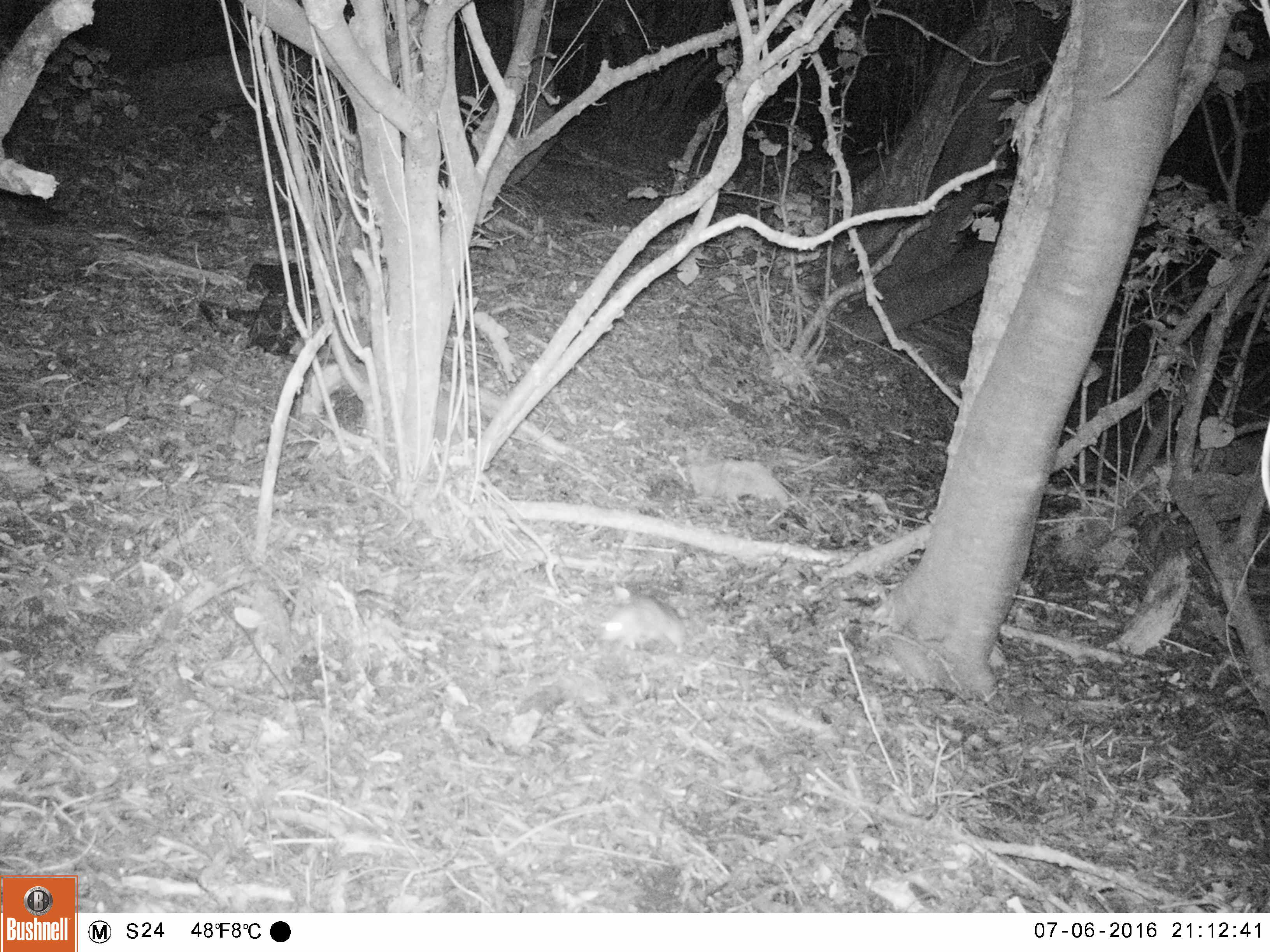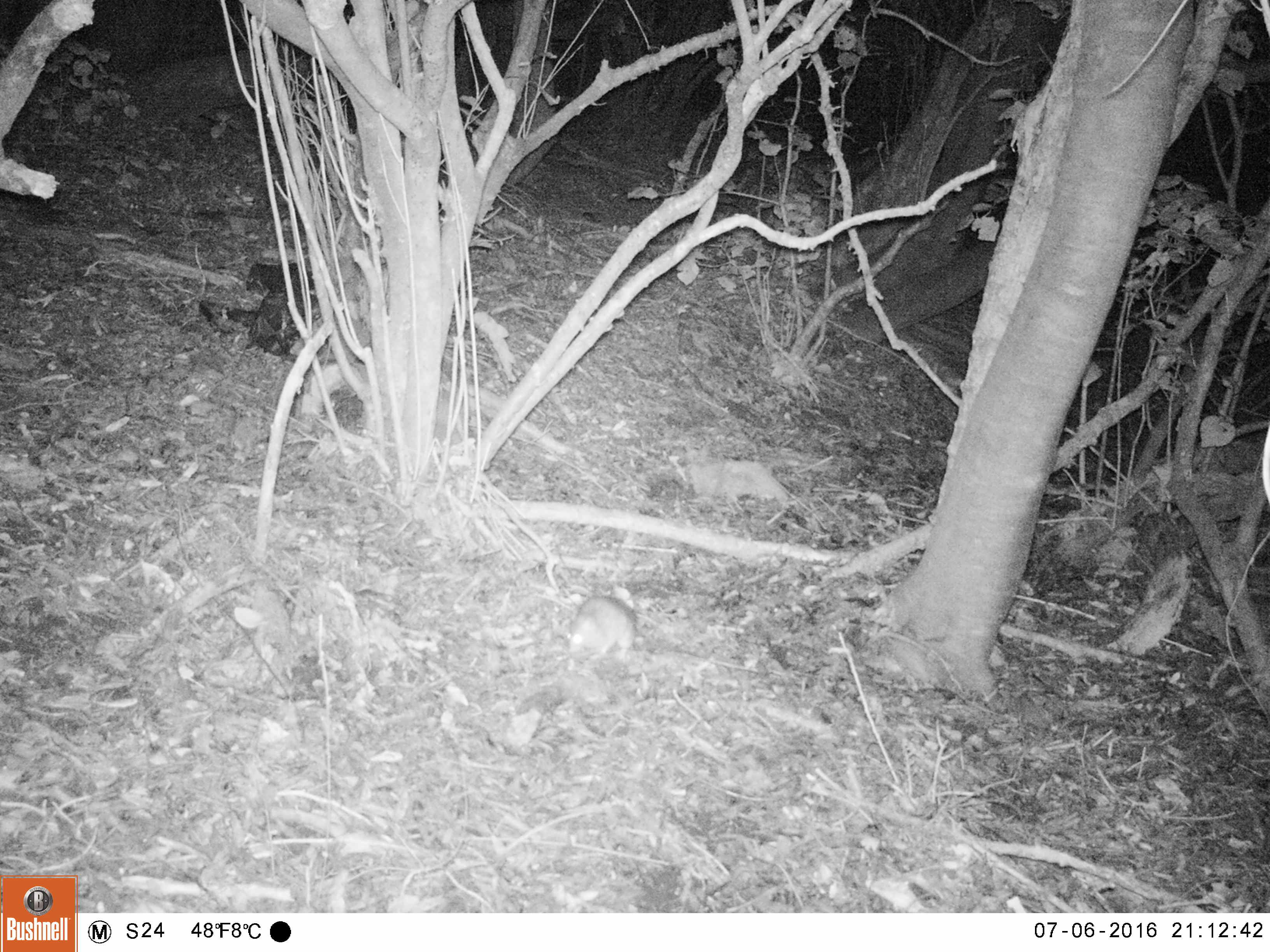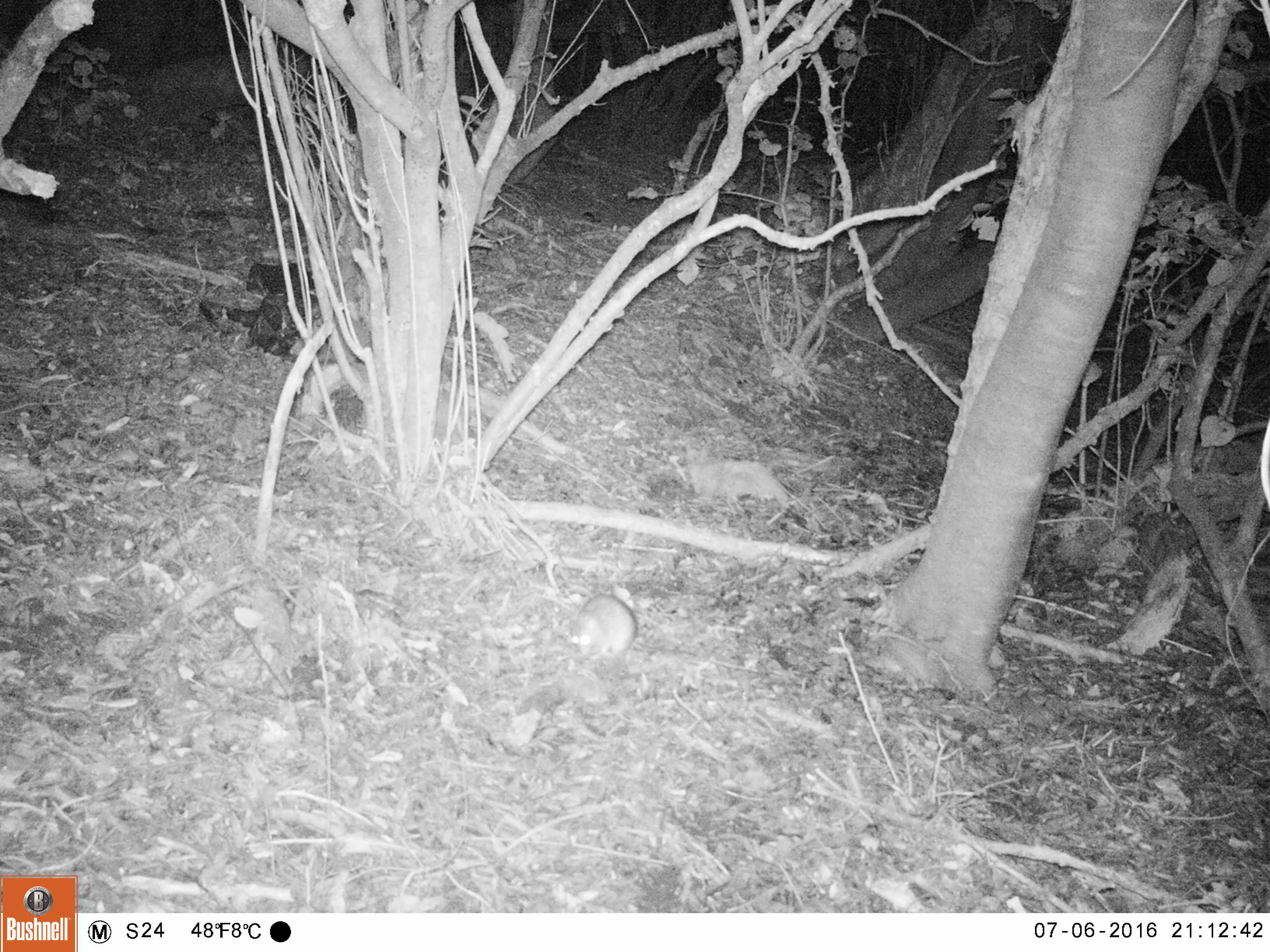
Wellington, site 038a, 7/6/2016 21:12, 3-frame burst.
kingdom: Animalia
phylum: Chordata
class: Mammalia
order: Rodentia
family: Muridae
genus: Rattus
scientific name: Rattus rattus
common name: ship rat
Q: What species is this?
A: Ship rat (Rattus rattus).